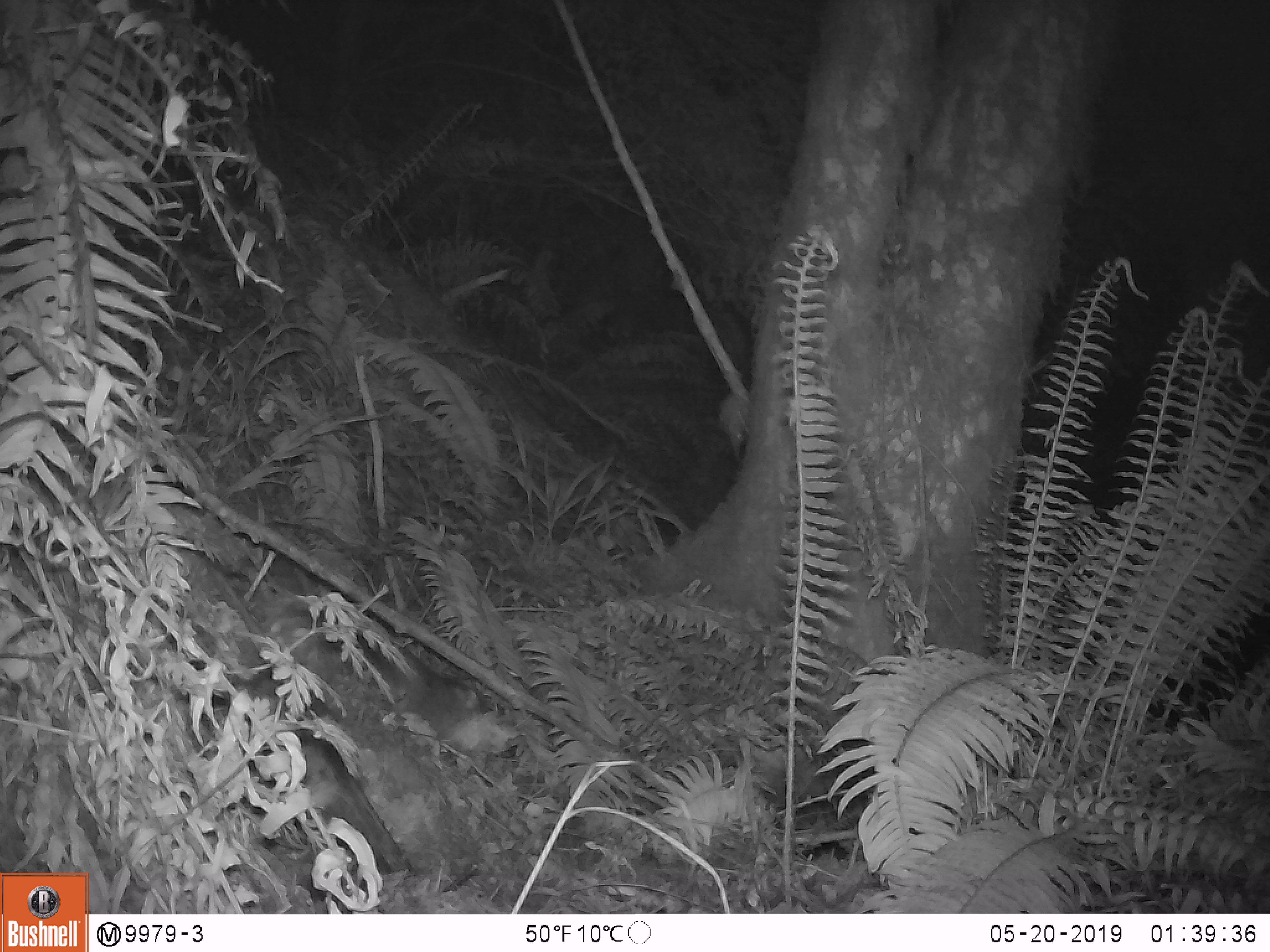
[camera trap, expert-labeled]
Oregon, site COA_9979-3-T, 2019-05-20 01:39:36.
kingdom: Animalia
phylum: Chordata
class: Mammalia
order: Rodentia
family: Aplodontiidae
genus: Aplodontia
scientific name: Aplodontia rufa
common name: mountain beaver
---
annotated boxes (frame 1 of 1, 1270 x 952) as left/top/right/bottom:
mountain beaver: 364/641/495/741